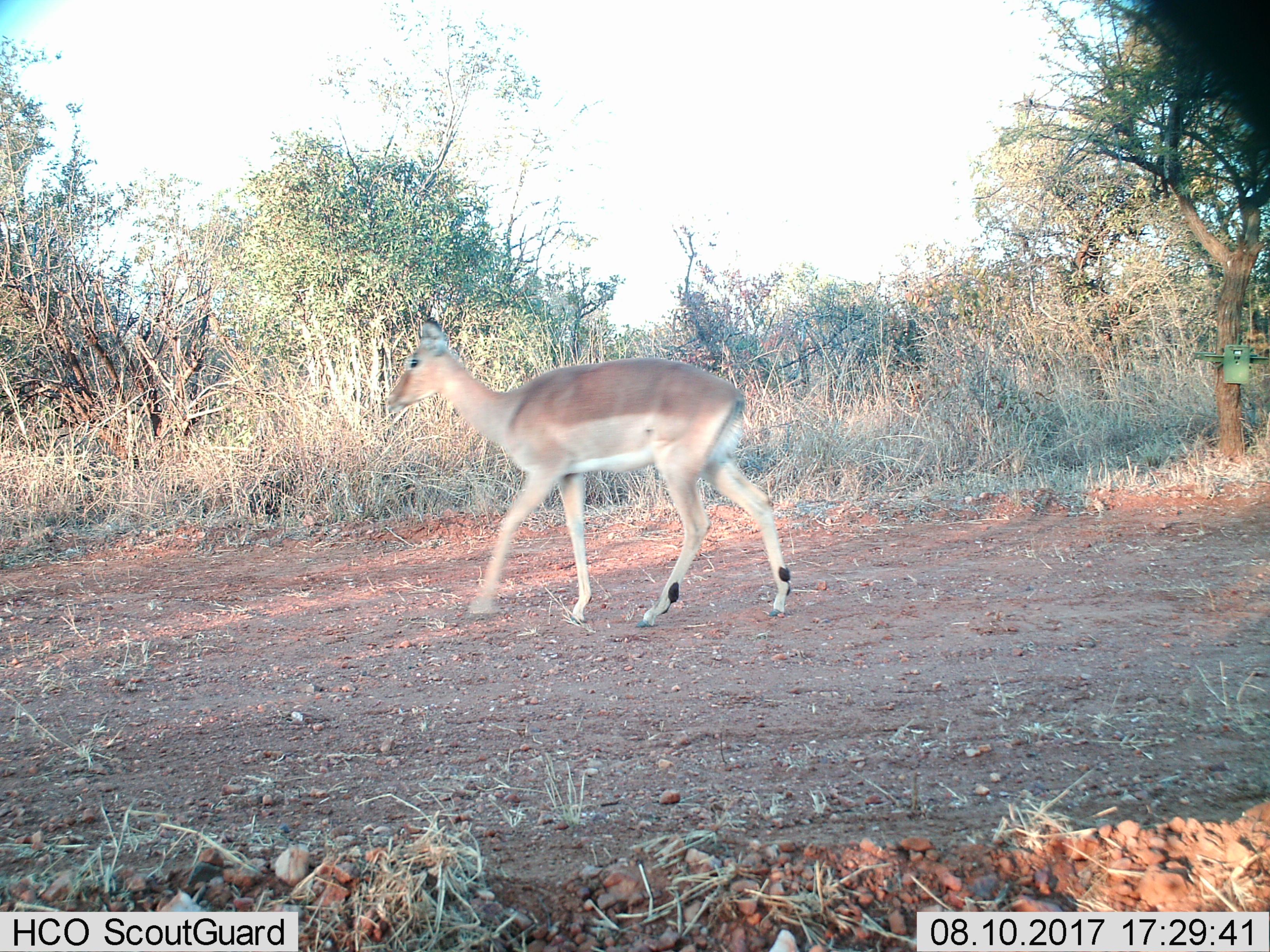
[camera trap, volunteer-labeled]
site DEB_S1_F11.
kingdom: Animalia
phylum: Chordata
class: Mammalia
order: Artiodactyla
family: Bovidae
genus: Aepyceros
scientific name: Aepyceros melampus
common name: impala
Impala (Aepyceros melampus), count 1. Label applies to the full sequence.